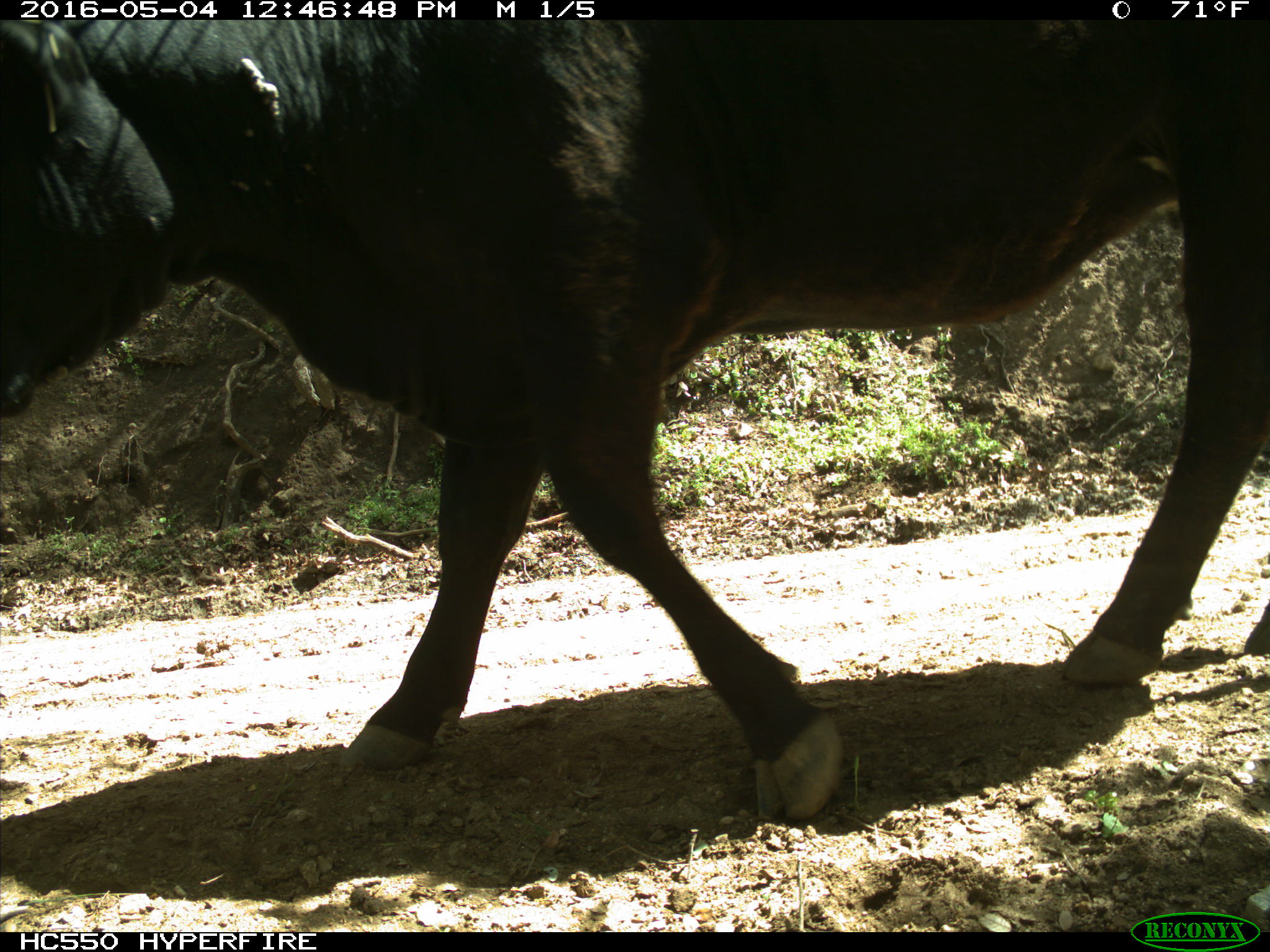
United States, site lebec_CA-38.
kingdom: Animalia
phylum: Chordata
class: Mammalia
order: Artiodactyla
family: Bovidae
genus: Bos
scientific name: Bos taurus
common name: domestic cow